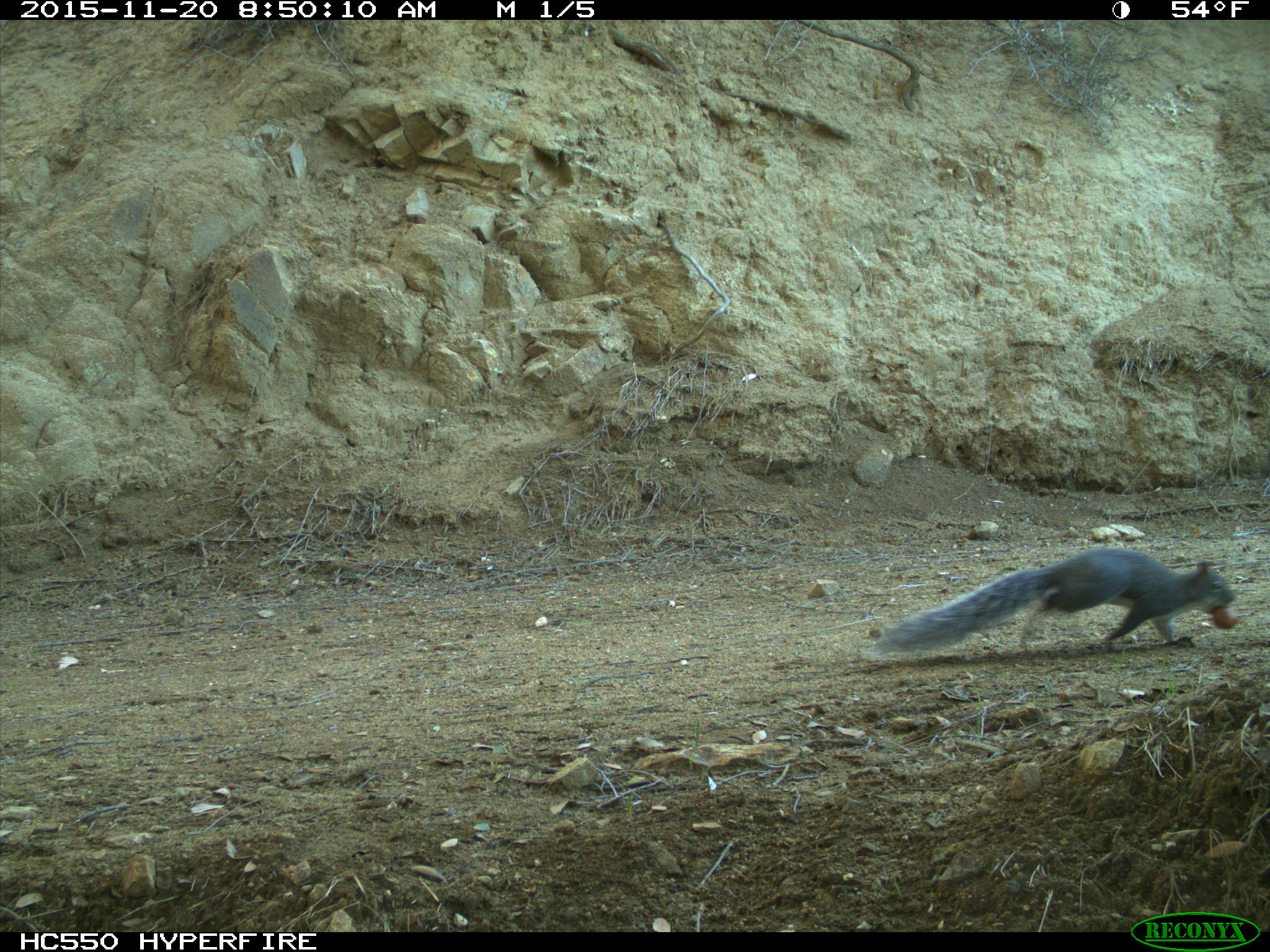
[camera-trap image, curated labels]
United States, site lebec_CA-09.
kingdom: Animalia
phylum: Chordata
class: Mammalia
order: Rodentia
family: Sciuridae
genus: Sciurus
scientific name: Sciurus carolinensis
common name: eastern gray squirrel